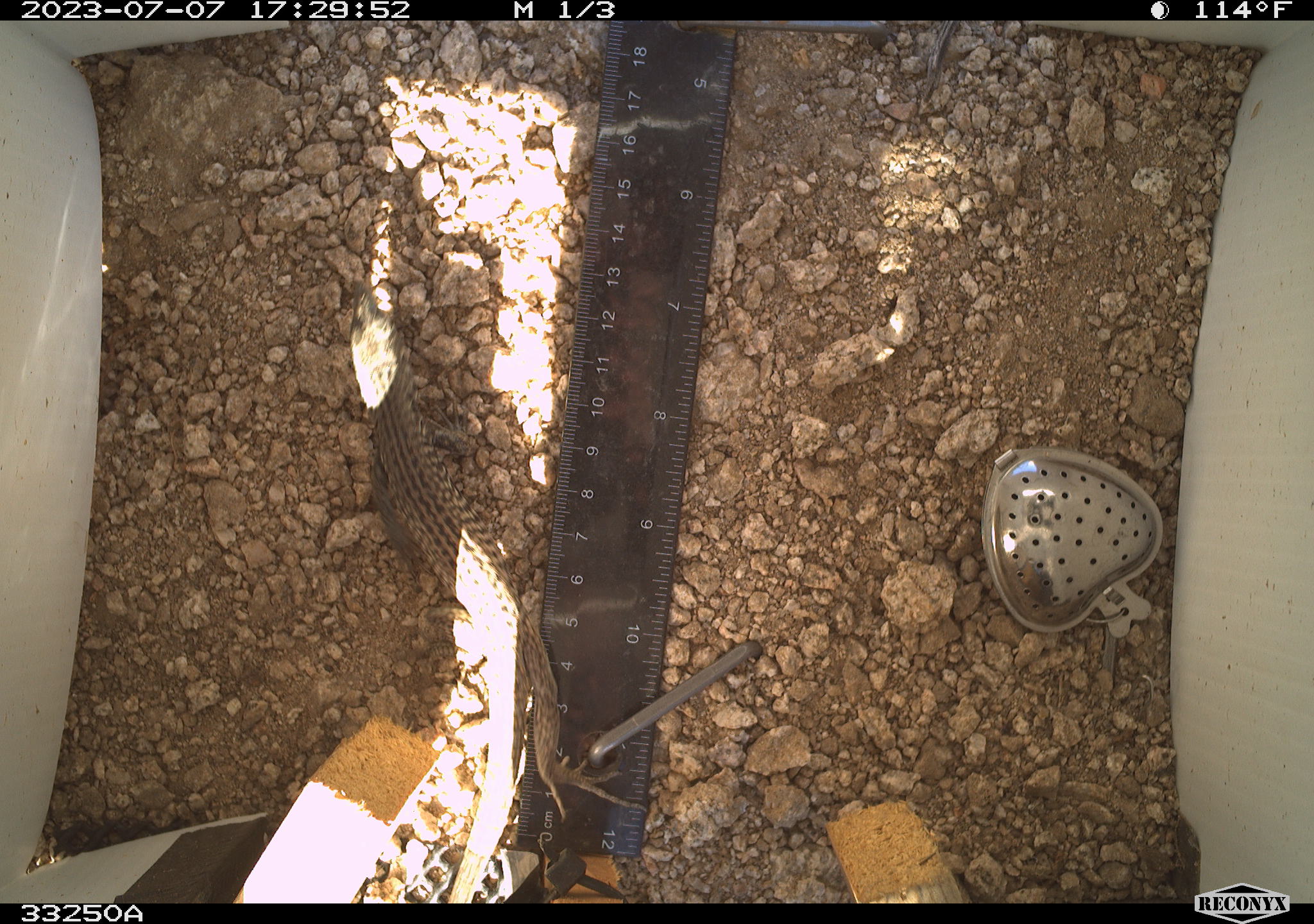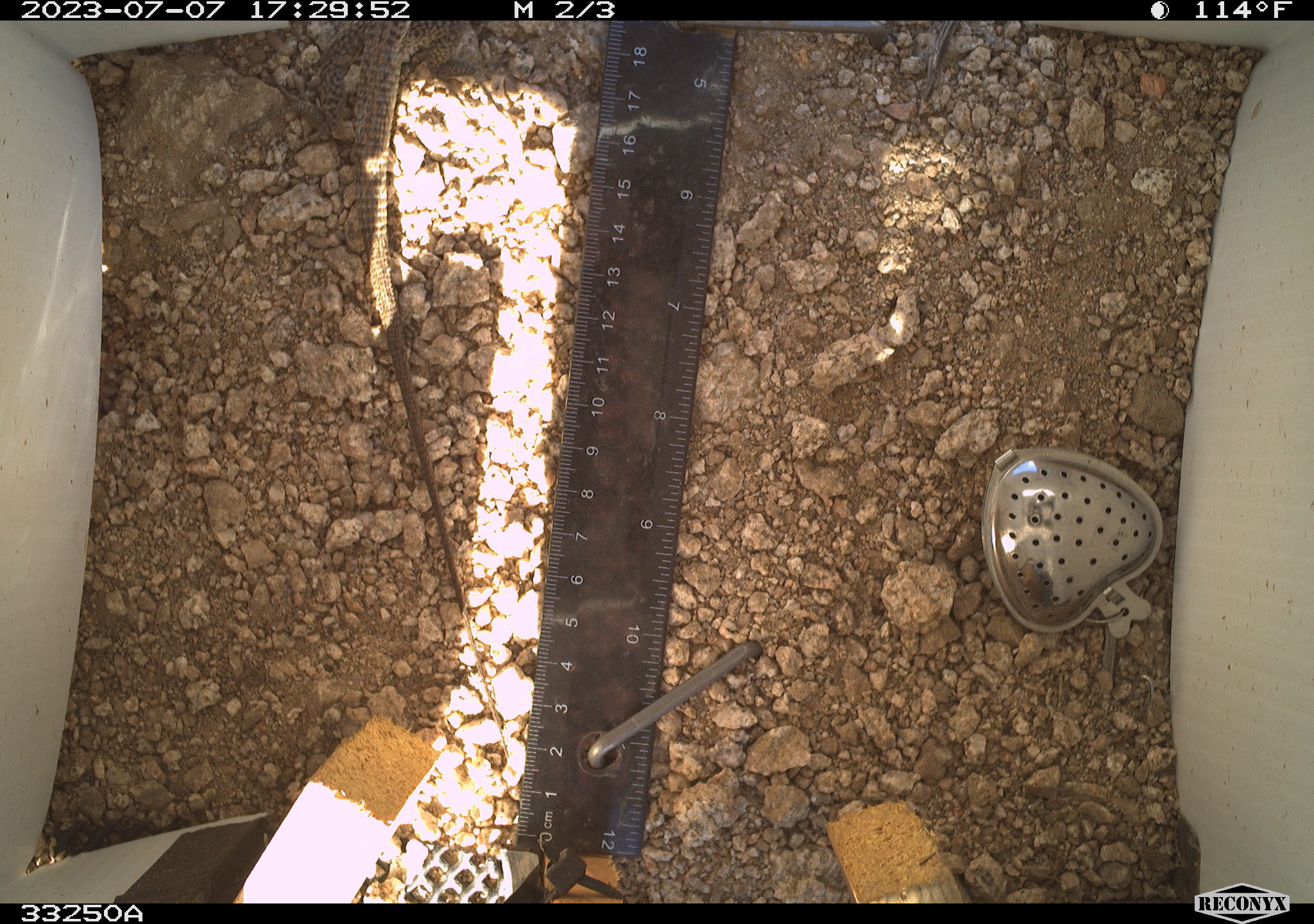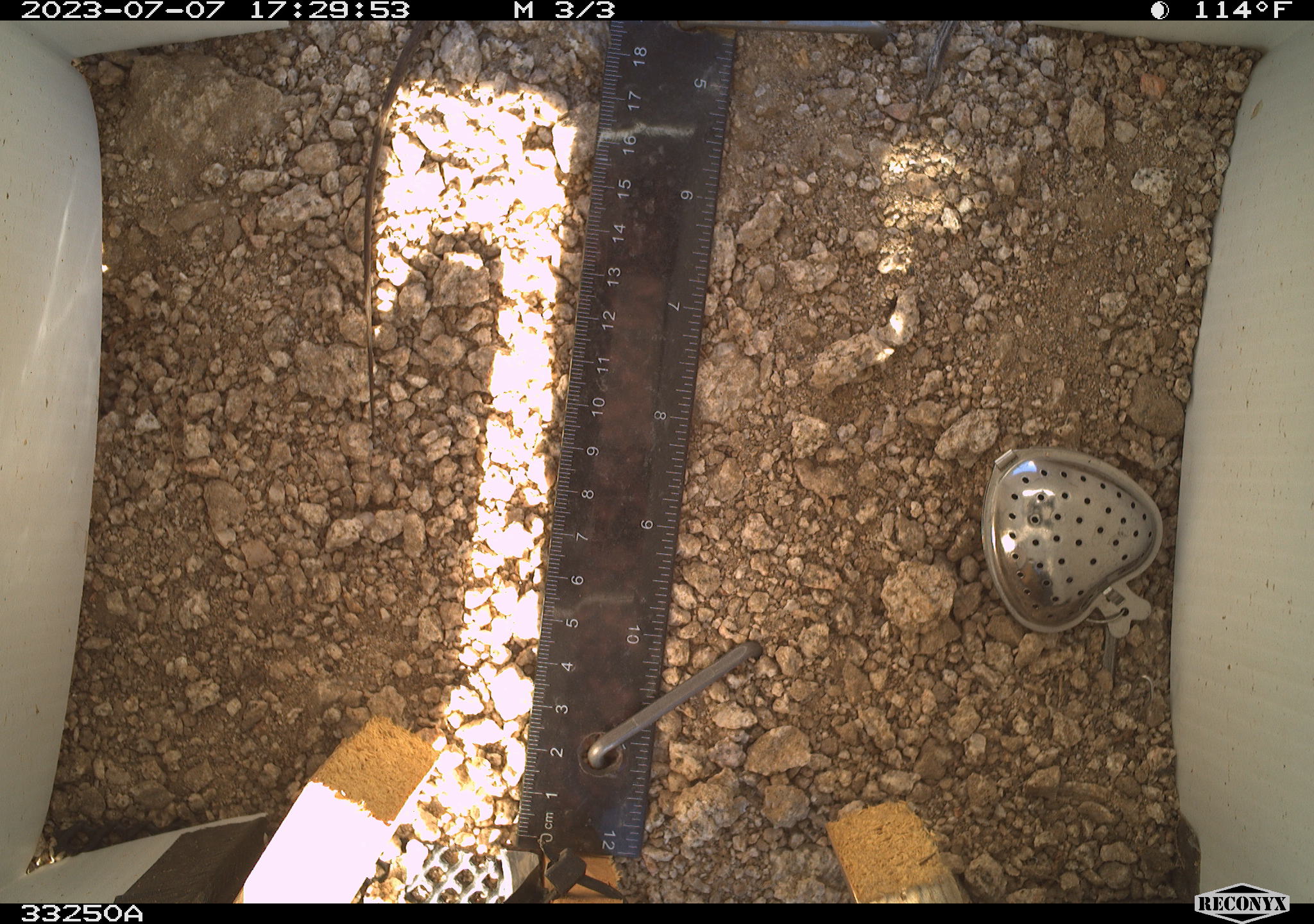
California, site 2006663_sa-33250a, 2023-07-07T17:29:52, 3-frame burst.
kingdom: Animalia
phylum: Chordata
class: Reptilia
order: Squamata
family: Teiidae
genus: Aspidoscelis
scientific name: Aspidoscelis tigris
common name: western whiptail